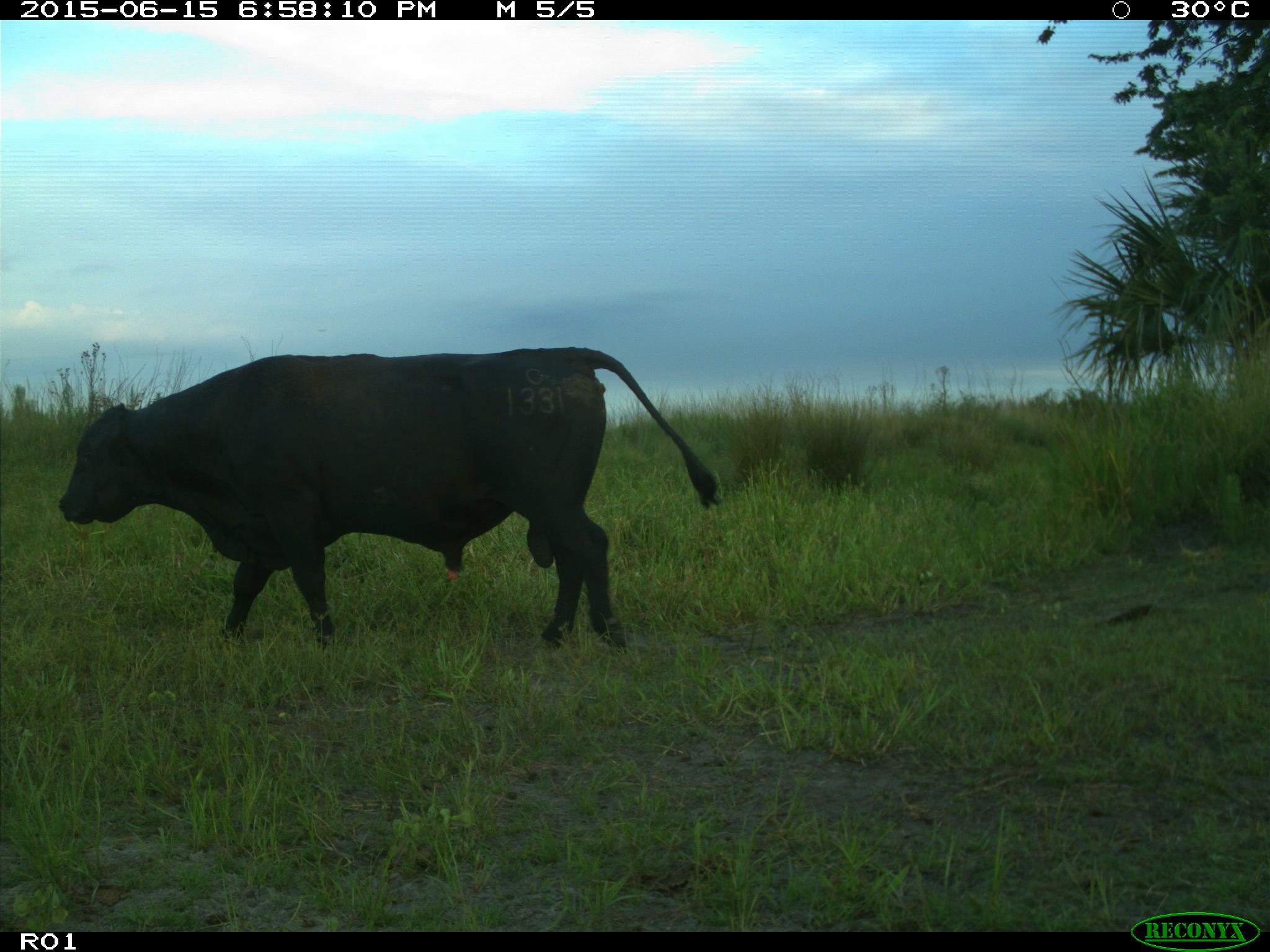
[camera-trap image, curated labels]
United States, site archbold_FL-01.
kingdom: Animalia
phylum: Chordata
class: Mammalia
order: Artiodactyla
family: Bovidae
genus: Bos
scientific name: Bos taurus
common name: domestic cow